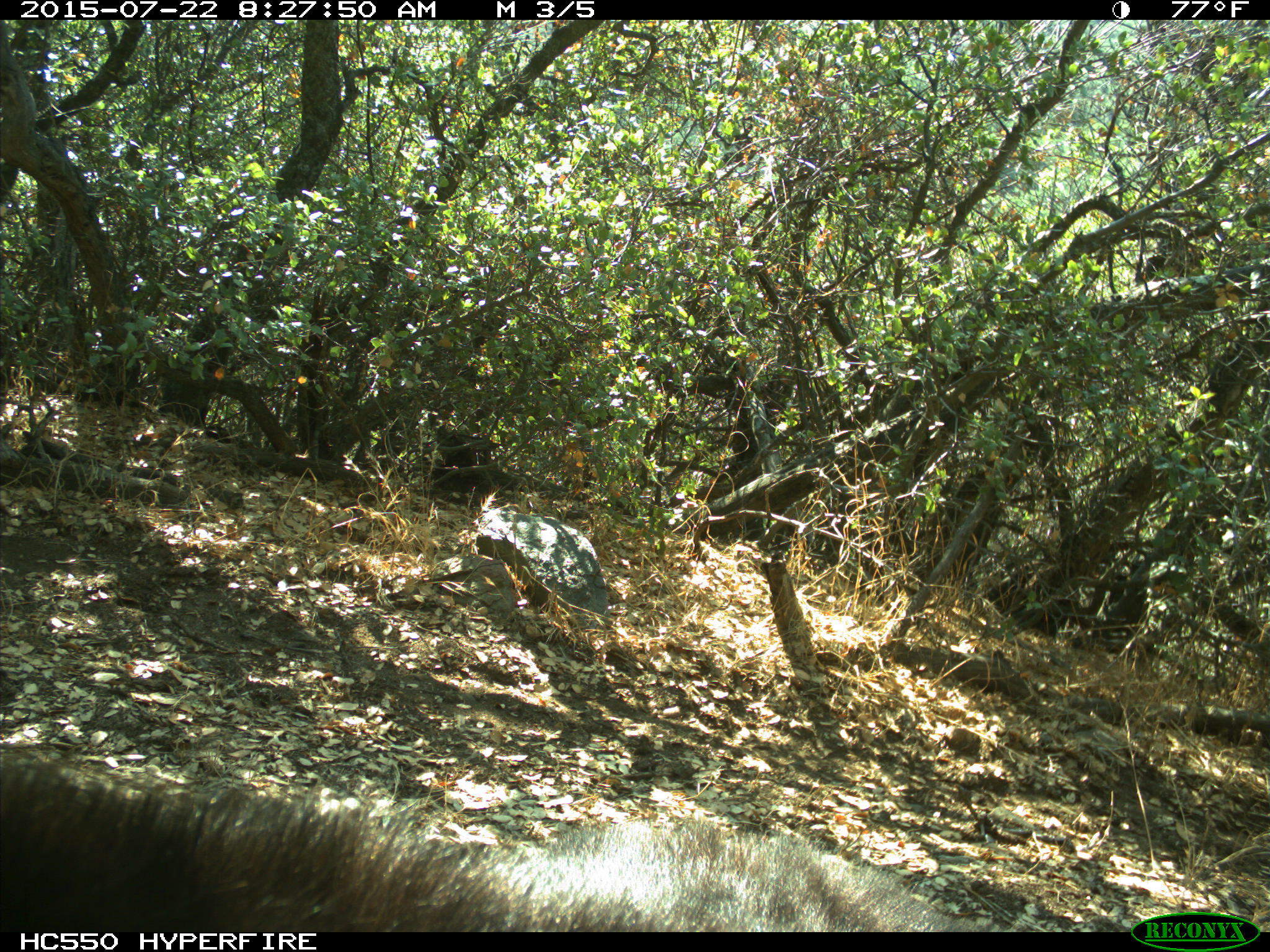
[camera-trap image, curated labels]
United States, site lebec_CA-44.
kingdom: Animalia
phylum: Chordata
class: Mammalia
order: Carnivora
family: Ursidae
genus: Ursus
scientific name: Ursus americanus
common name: american black bear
Ursus americanus (american black bear).